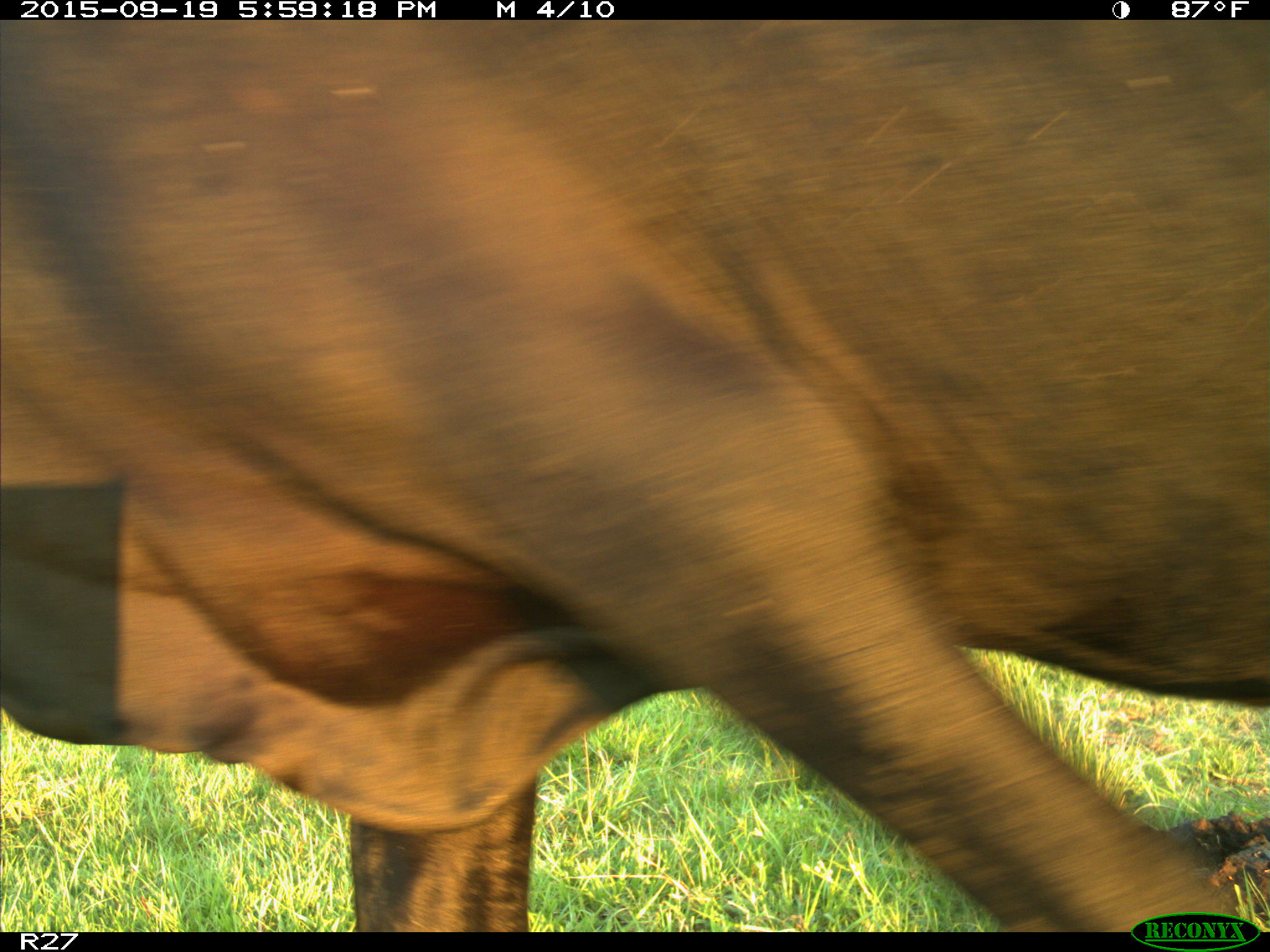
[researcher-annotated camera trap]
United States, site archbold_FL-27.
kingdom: Animalia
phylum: Chordata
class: Mammalia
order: Artiodactyla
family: Bovidae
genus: Bos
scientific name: Bos taurus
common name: domestic cow